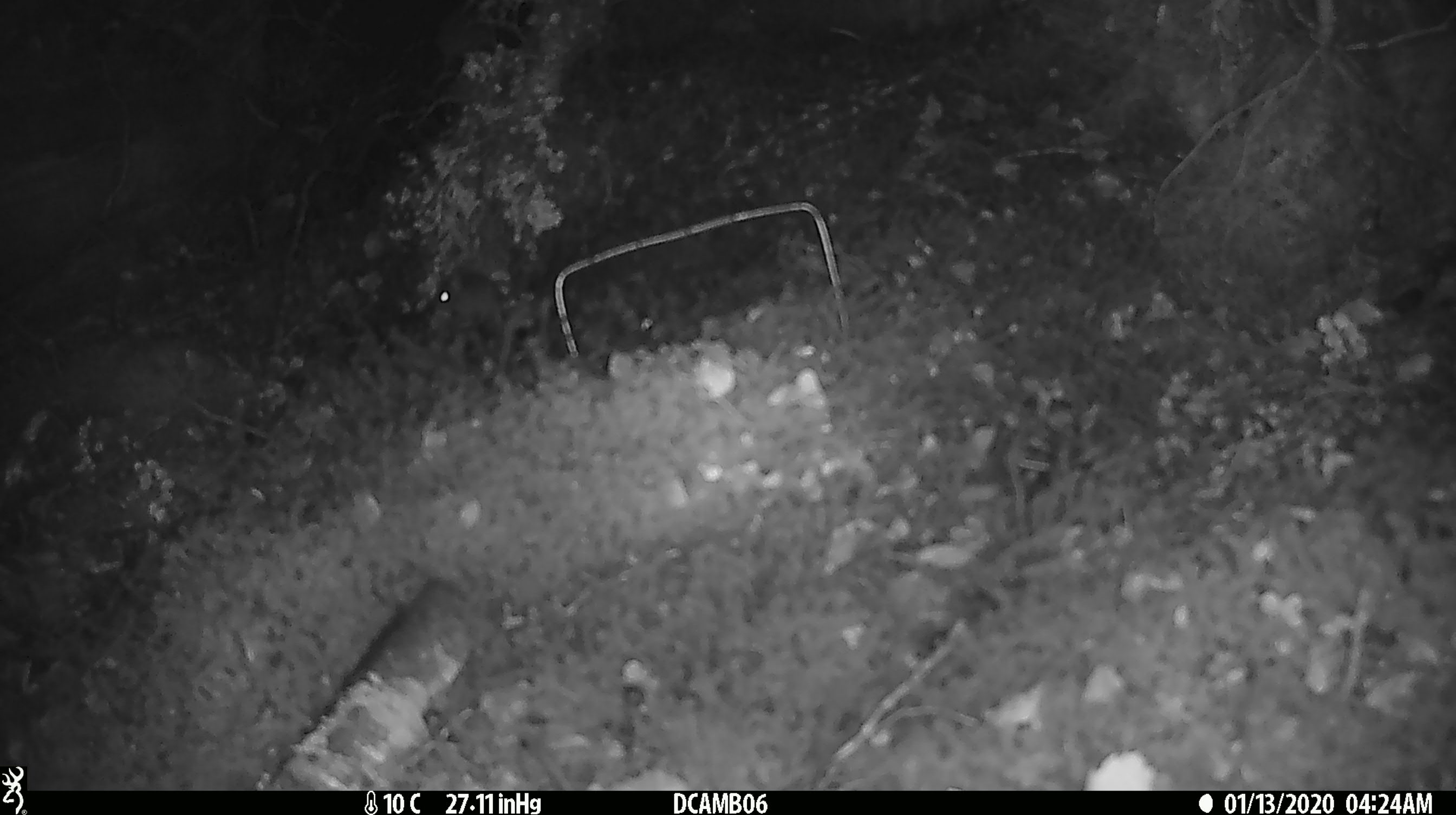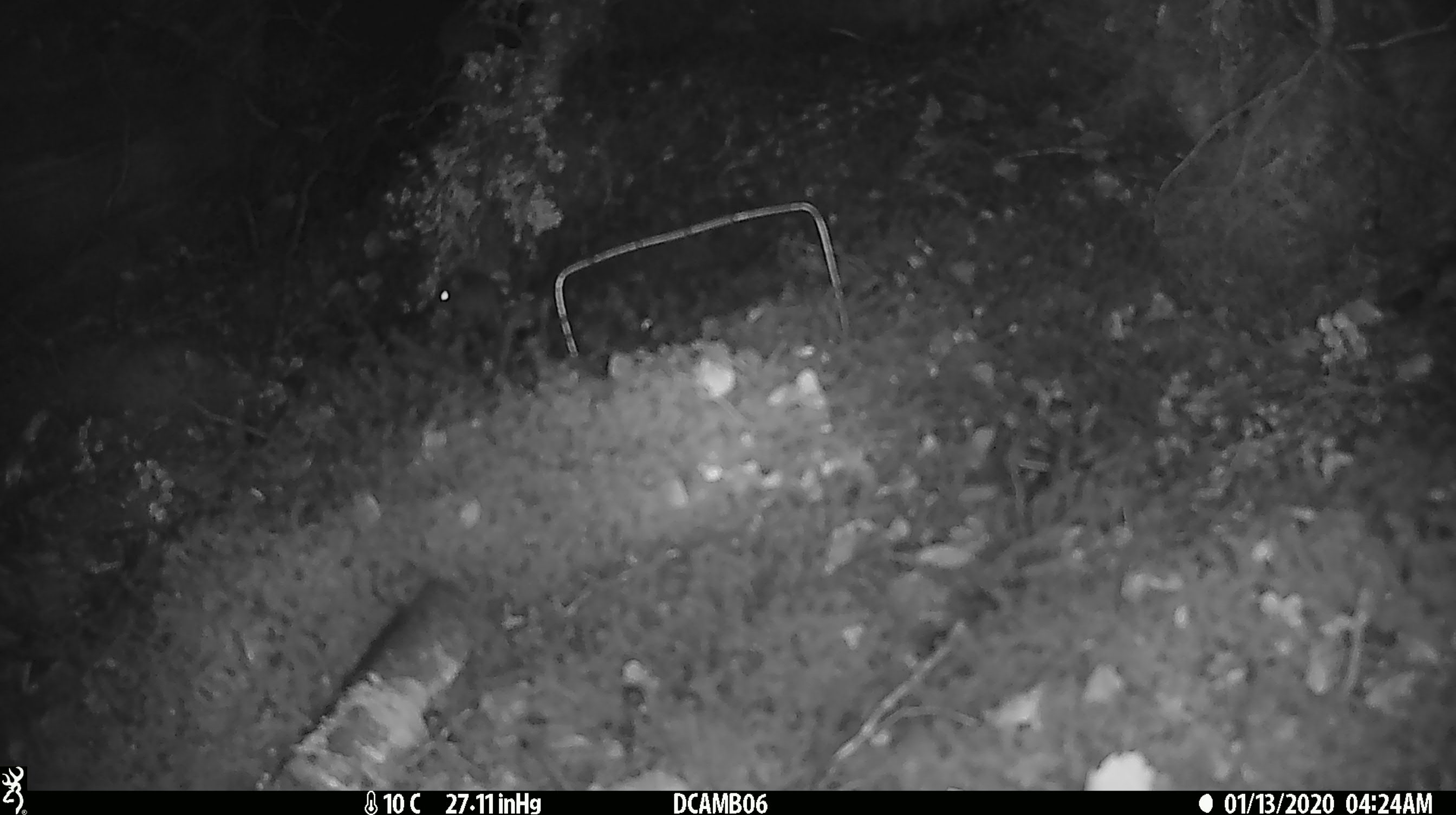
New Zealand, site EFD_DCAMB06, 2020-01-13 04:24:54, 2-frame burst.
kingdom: Animalia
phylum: Chordata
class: Mammalia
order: Rodentia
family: Muridae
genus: Mus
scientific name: Mus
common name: mouse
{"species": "mouse (Mus)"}